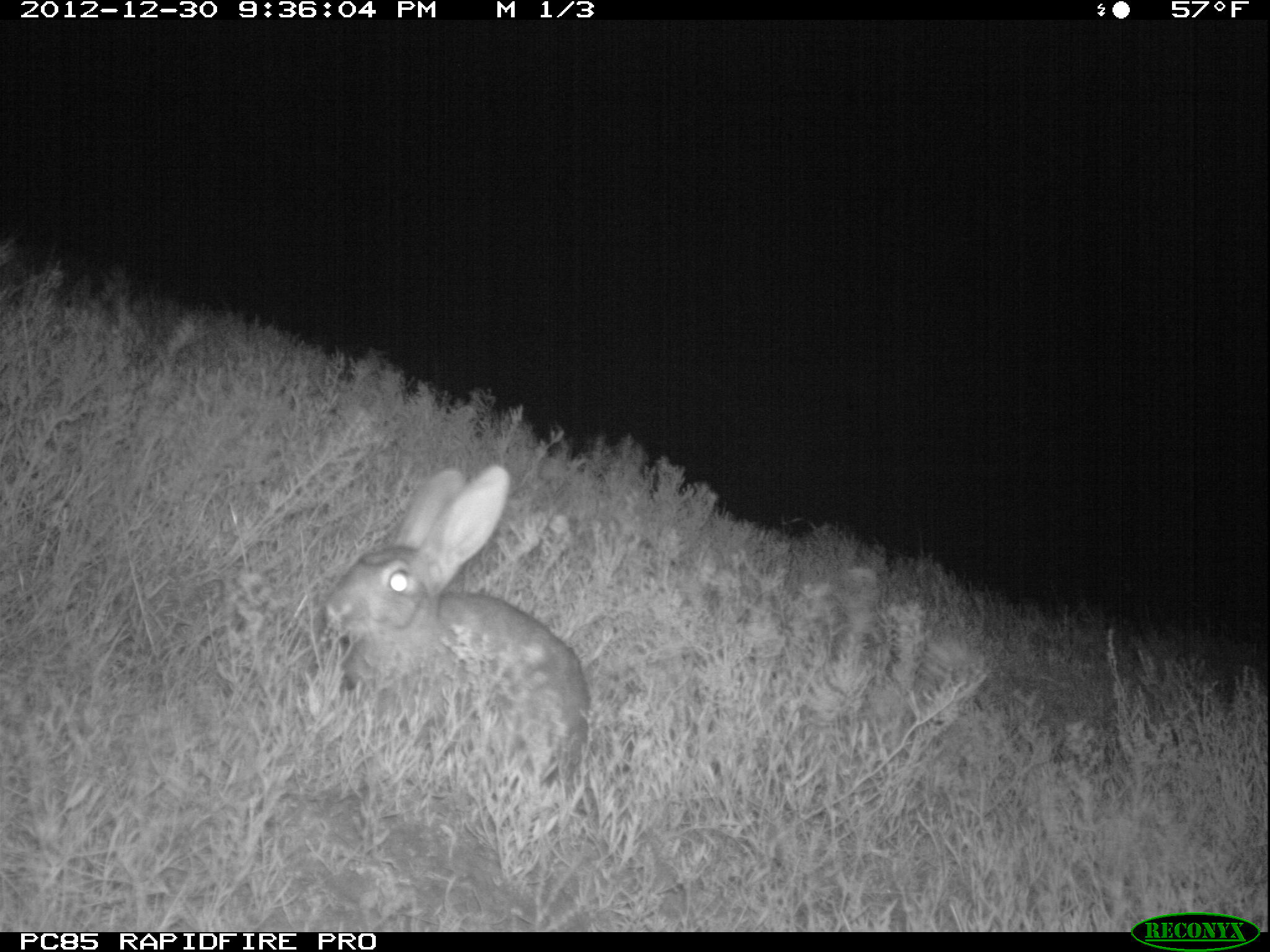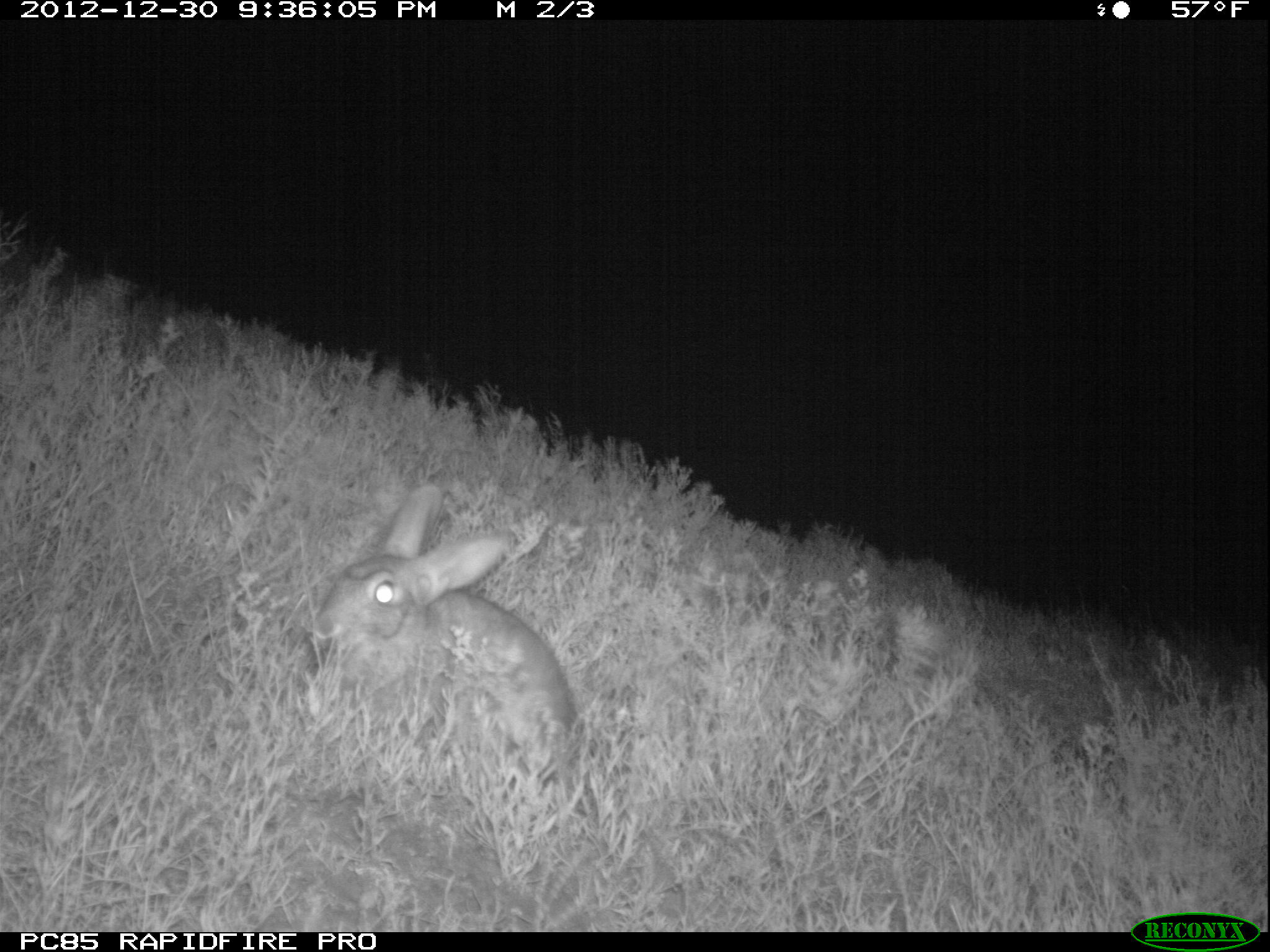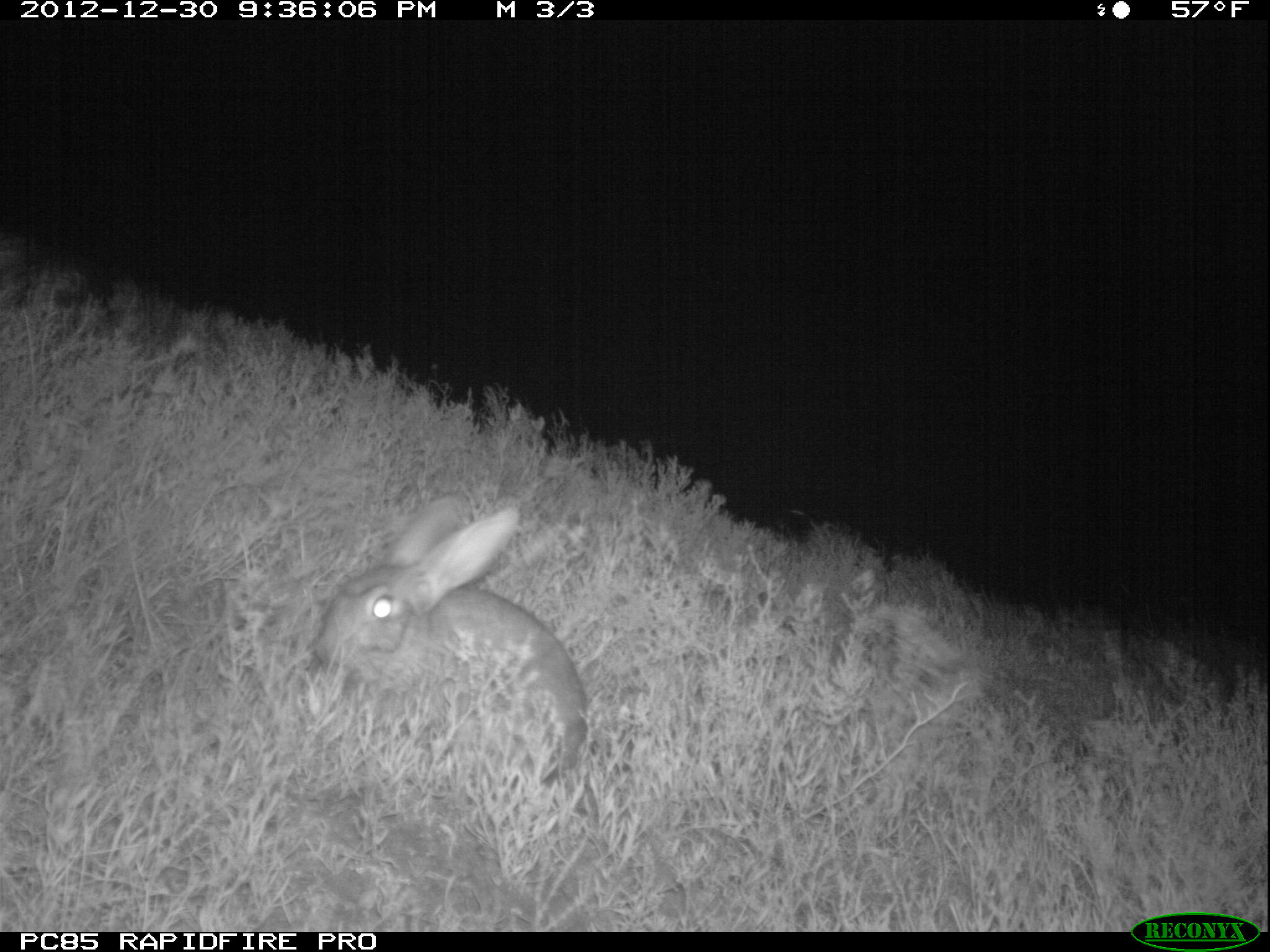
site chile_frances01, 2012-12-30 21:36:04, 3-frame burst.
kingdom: Animalia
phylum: Chordata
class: Mammalia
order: Lagomorpha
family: Leporidae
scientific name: Leporidae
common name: rabbits and hares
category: rabbit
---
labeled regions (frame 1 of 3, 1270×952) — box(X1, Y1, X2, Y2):
rabbit: box(318, 462, 587, 811)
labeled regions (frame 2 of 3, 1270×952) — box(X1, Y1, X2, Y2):
rabbit: box(306, 483, 576, 778)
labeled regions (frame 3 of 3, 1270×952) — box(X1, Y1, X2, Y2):
rabbit: box(303, 493, 592, 808)